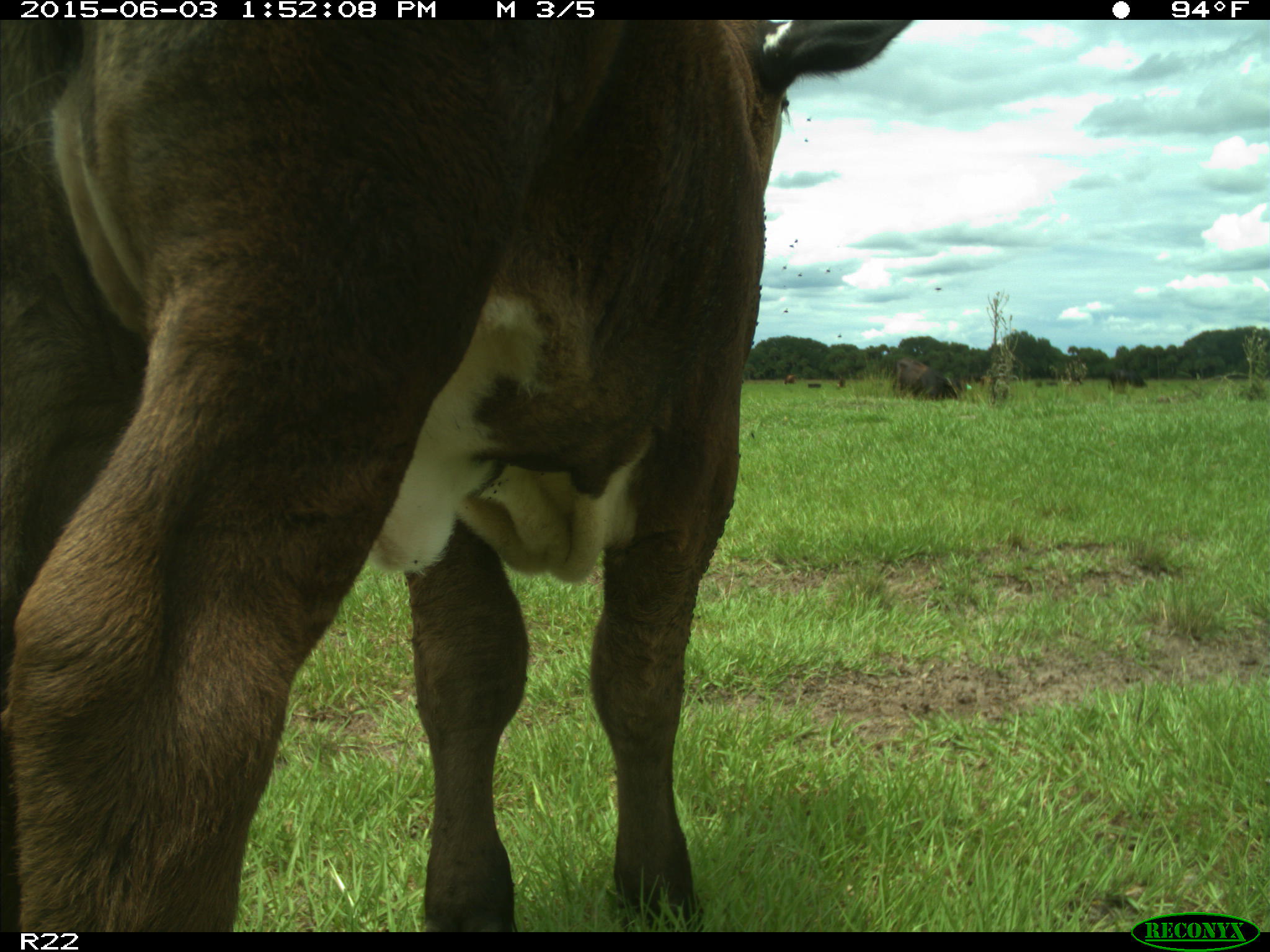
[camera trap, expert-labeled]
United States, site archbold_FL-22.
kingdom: Animalia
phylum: Chordata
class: Mammalia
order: Artiodactyla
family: Bovidae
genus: Bos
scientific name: Bos taurus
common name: domestic cow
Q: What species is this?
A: Bos taurus (domestic cow).